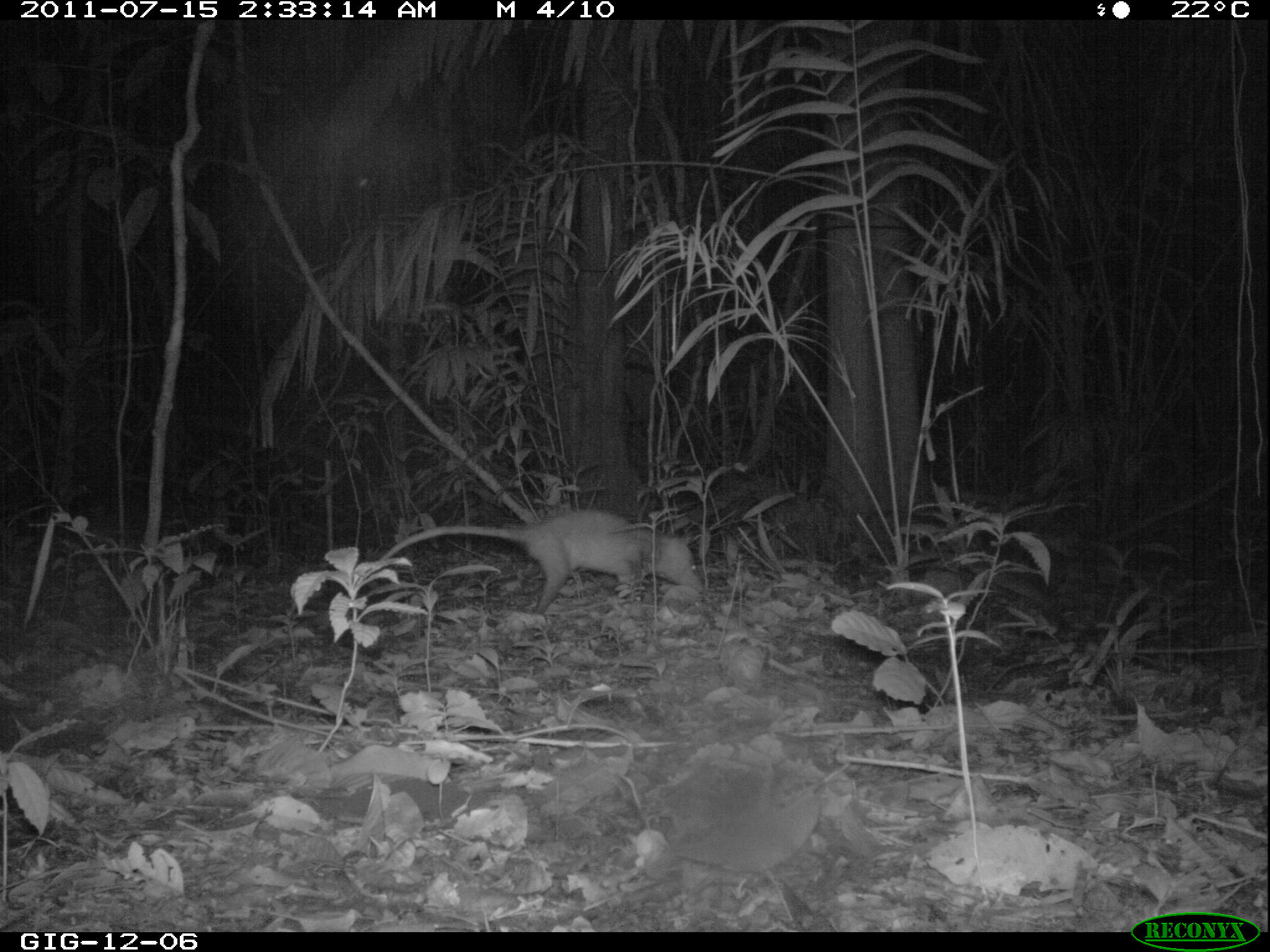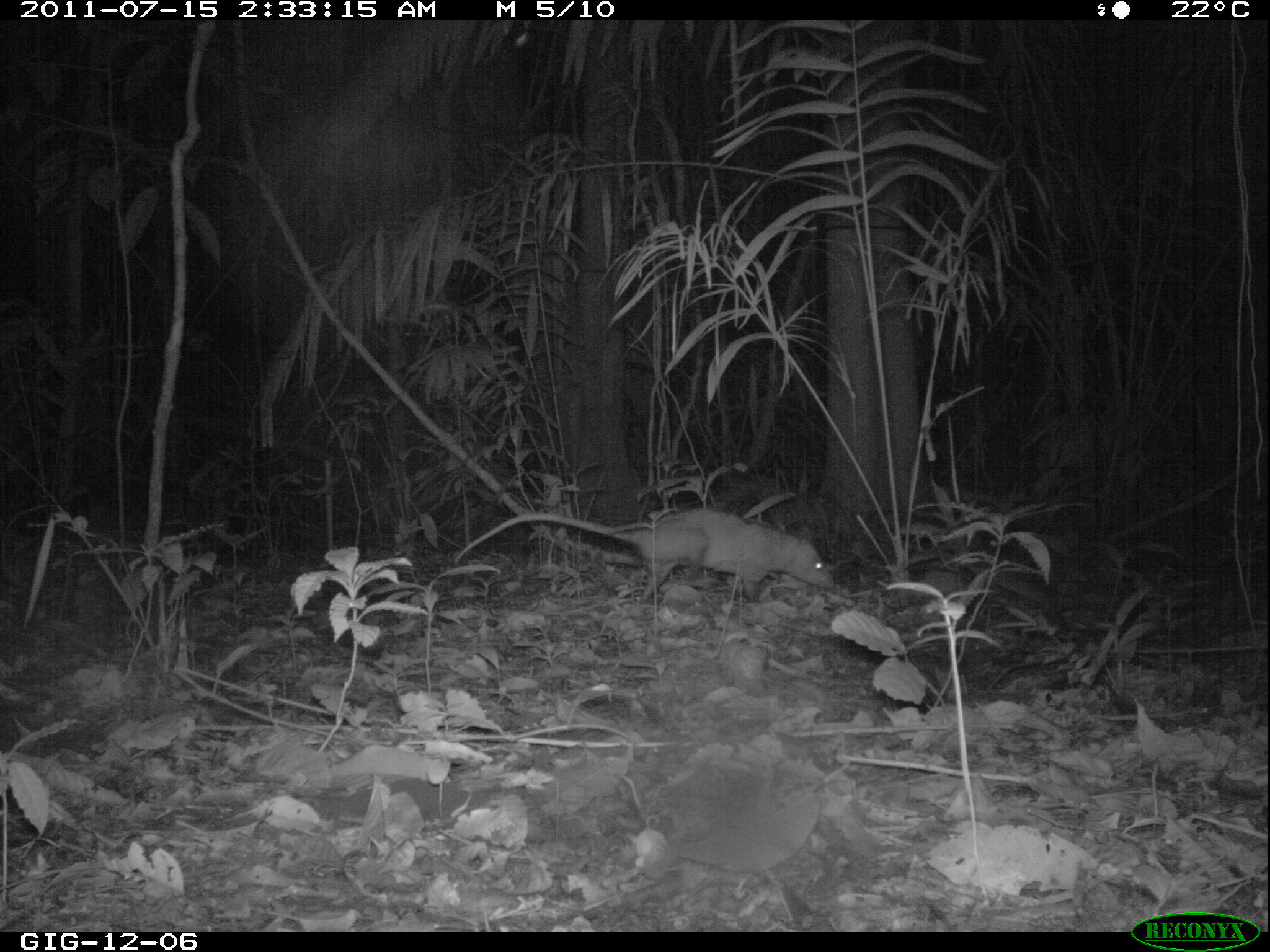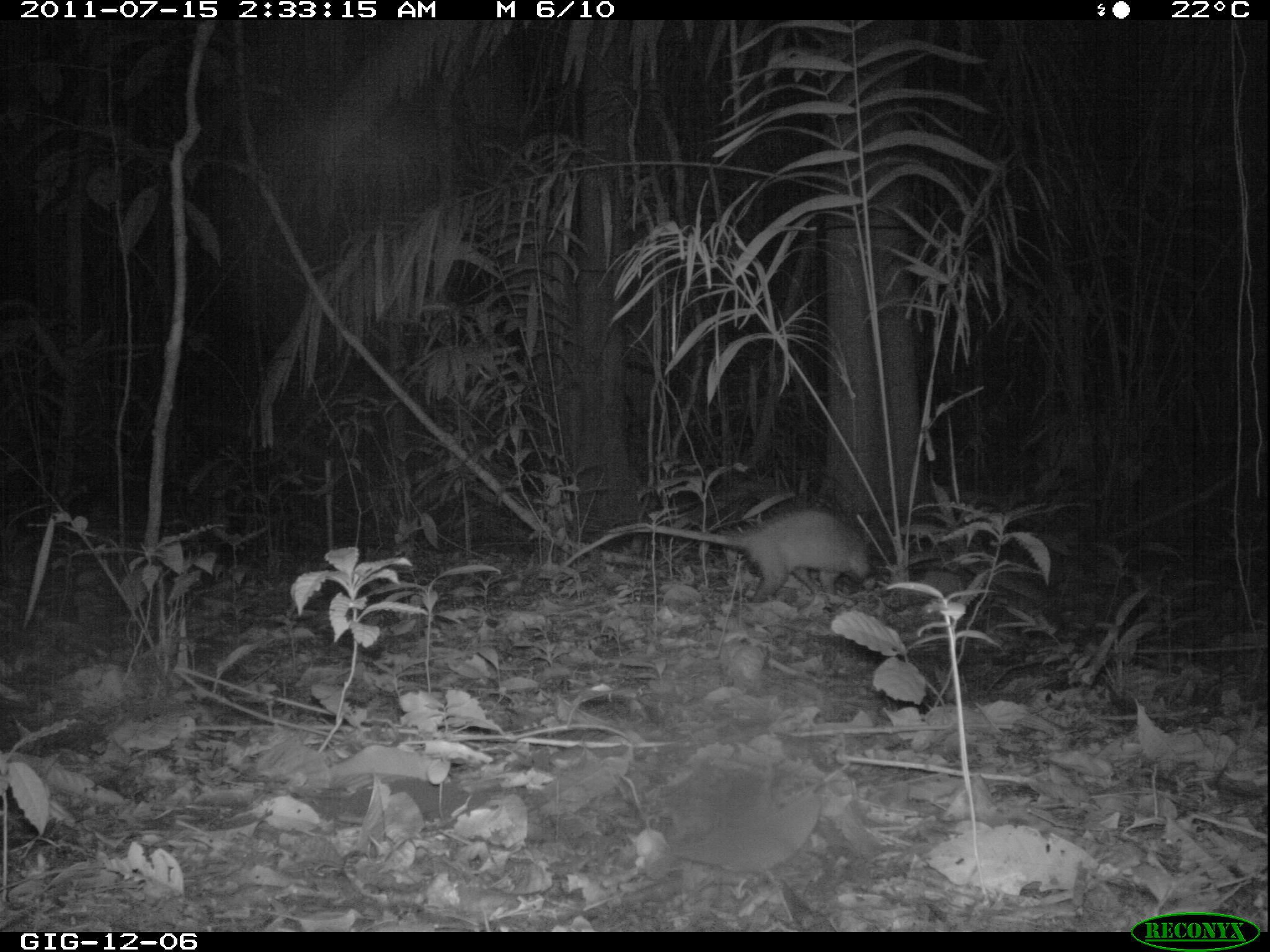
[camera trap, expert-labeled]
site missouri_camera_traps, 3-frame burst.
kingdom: Animalia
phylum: Chordata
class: Mammalia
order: Didelphimorphia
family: Didelphidae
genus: Didelphis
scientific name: Didelphis marsupialis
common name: common opossum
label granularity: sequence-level